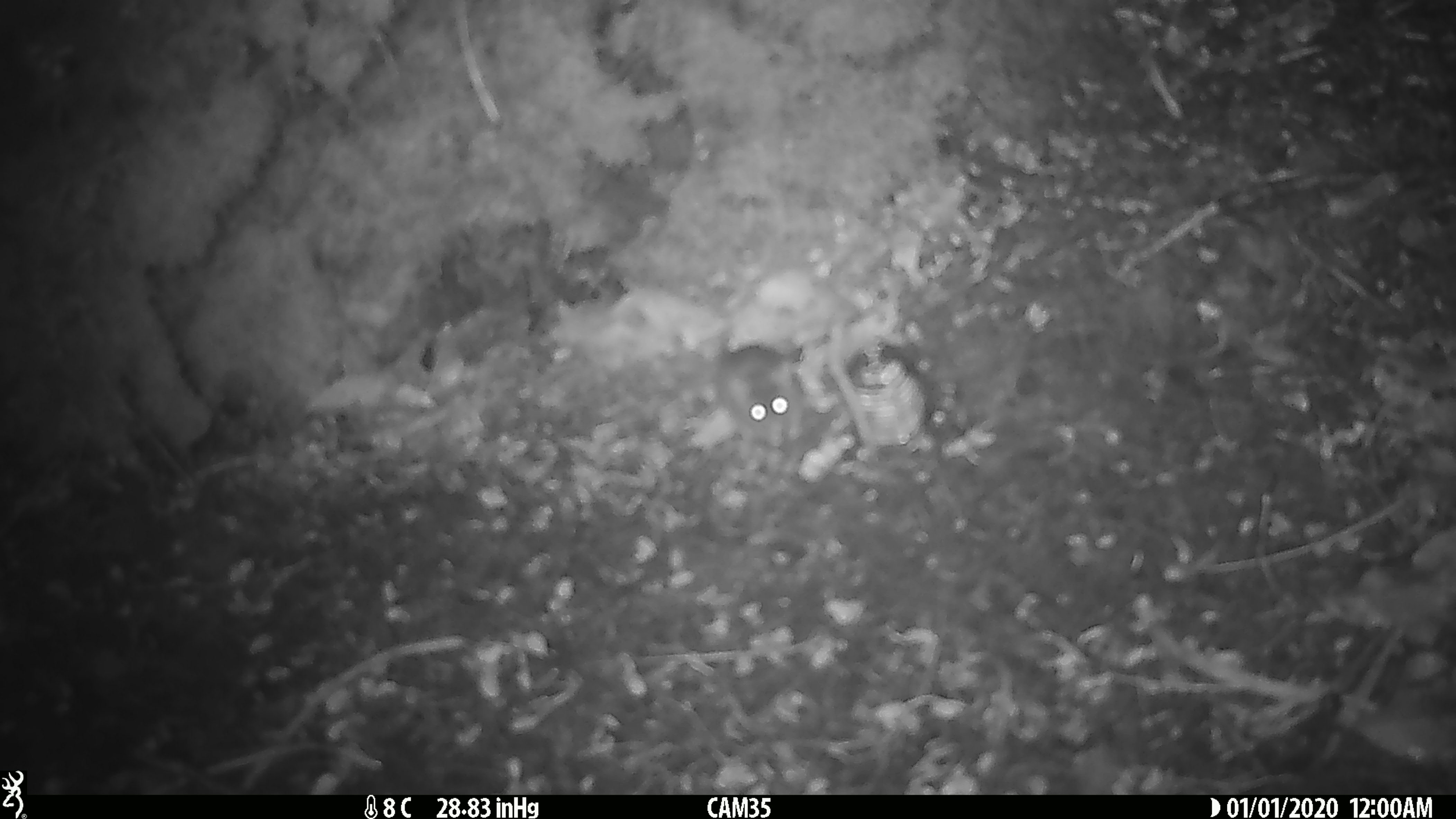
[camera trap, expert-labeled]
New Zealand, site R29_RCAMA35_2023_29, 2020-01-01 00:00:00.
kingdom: Animalia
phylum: Chordata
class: Mammalia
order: Rodentia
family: Muridae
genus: Mus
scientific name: Mus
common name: mouse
Mouse (Mus).